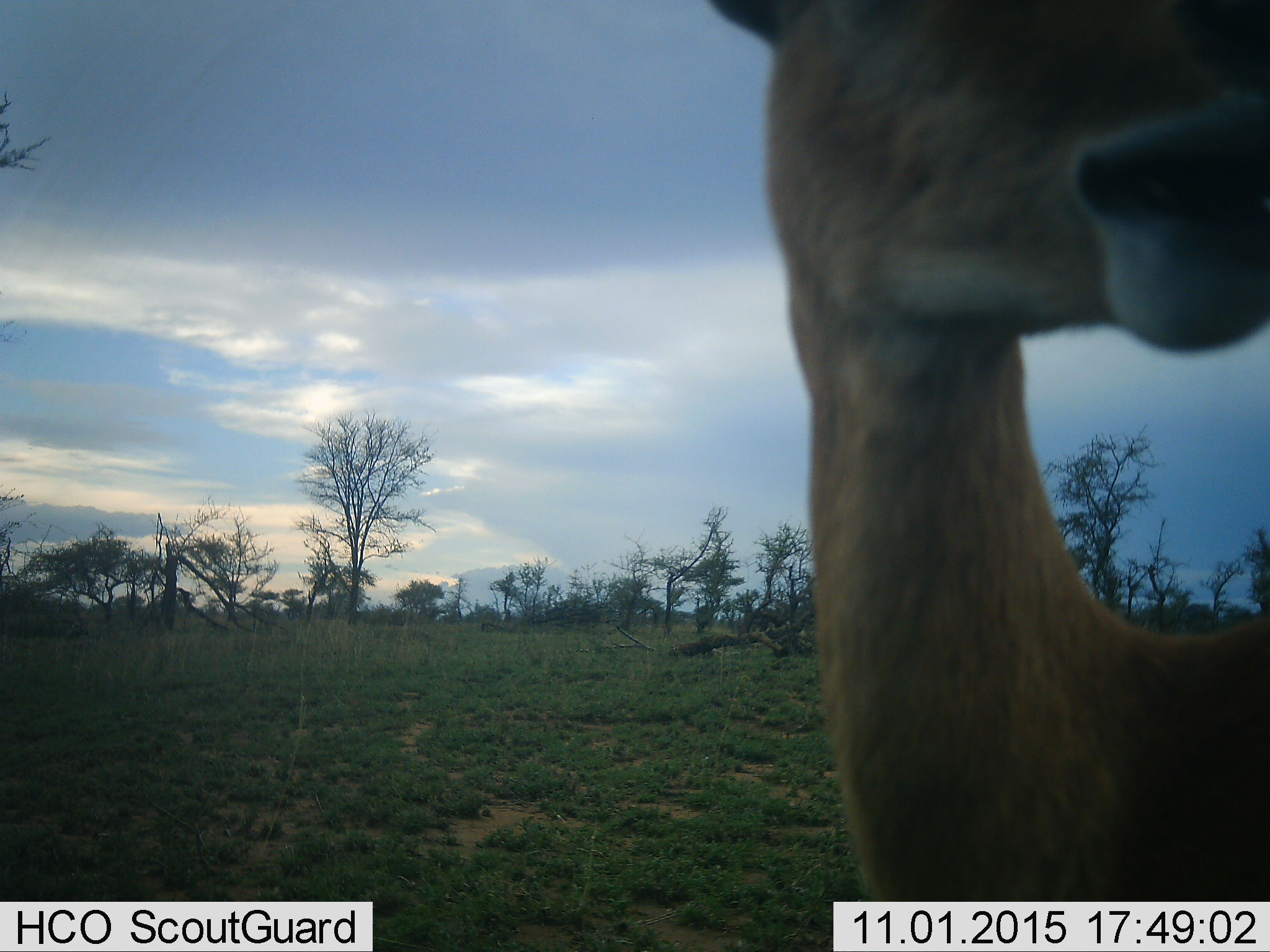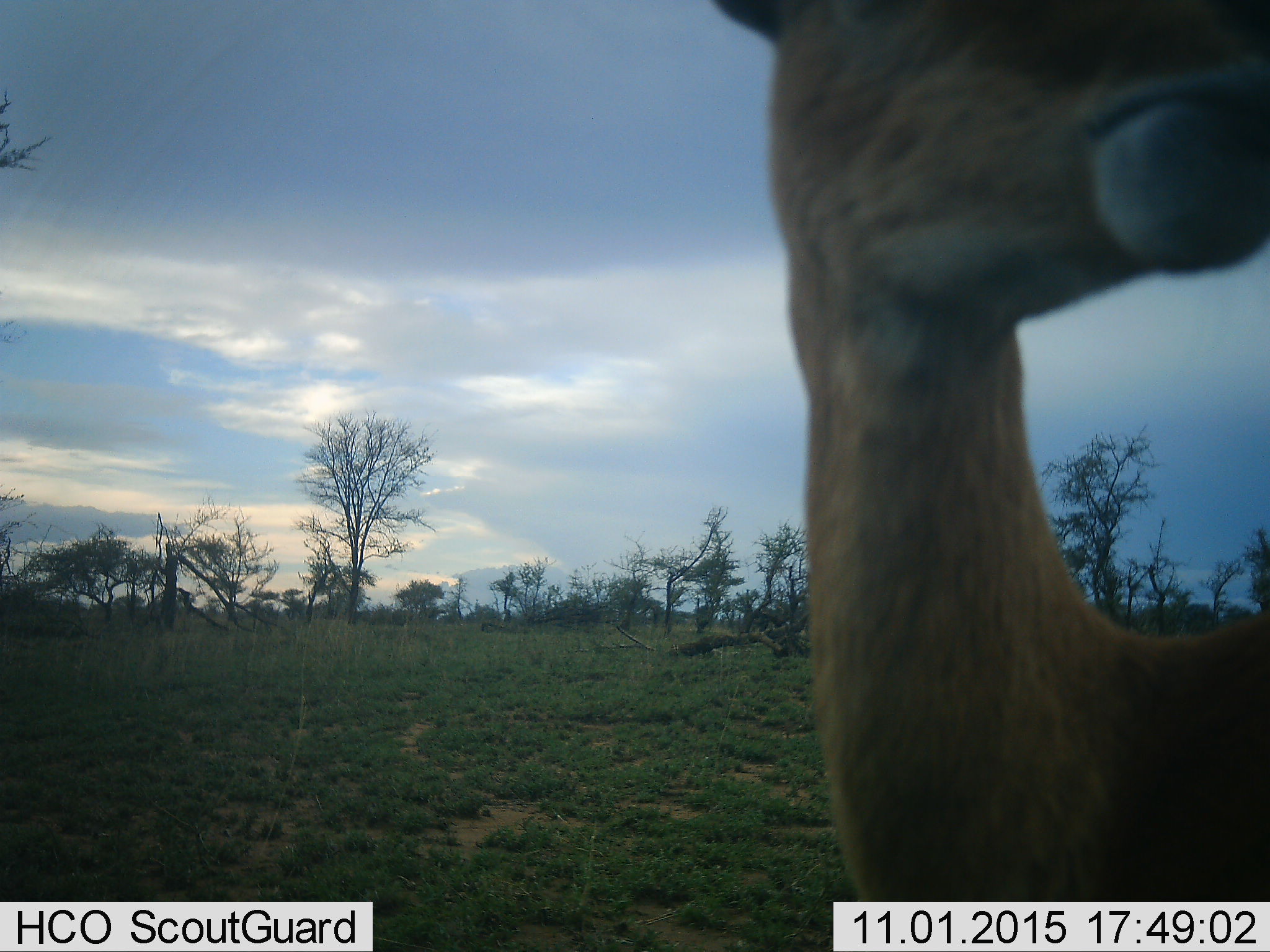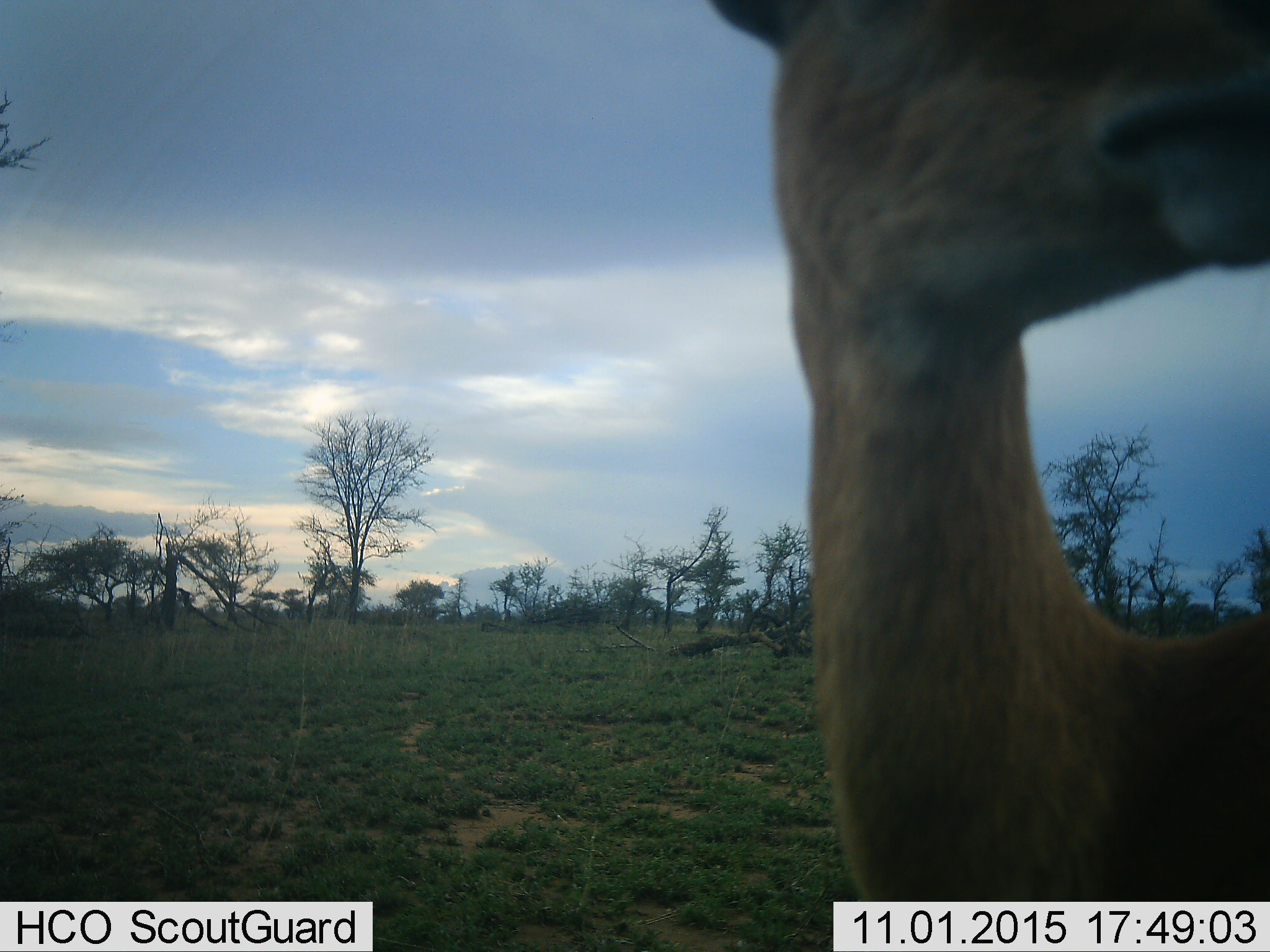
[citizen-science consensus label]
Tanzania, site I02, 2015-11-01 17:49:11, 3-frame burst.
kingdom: Animalia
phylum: Chordata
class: Mammalia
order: Artiodactyla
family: Bovidae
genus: Eudorcas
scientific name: Eudorcas thomsonii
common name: thomson's gazelle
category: gazellethomsons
Gazellethomsons (thomson's gazelle) (Eudorcas thomsonii), count 1. Behavior (volunteer vote fractions): standing 75%, resting 0%, moving 0%, interacting 0%. Young present (vote fraction): 0%. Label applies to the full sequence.